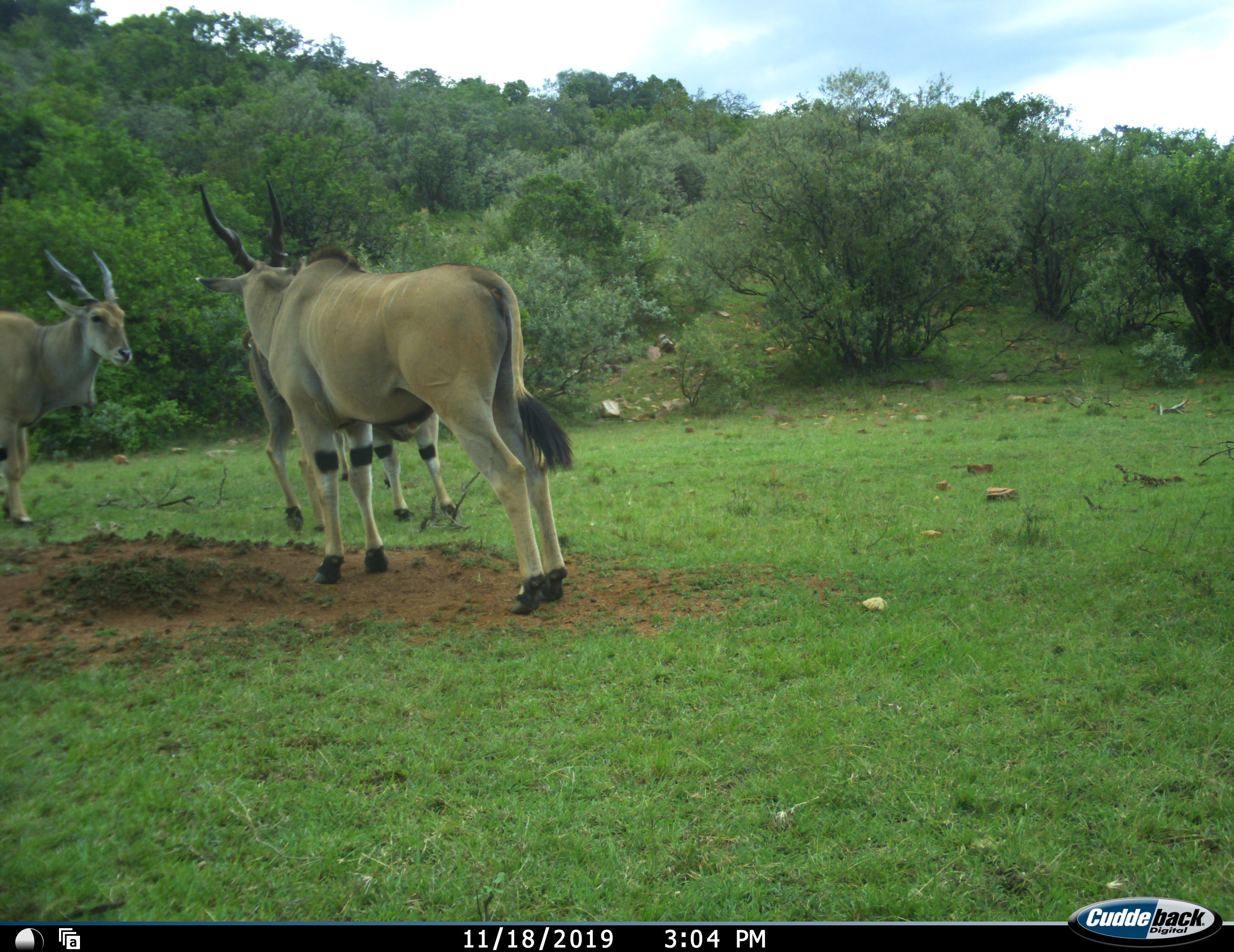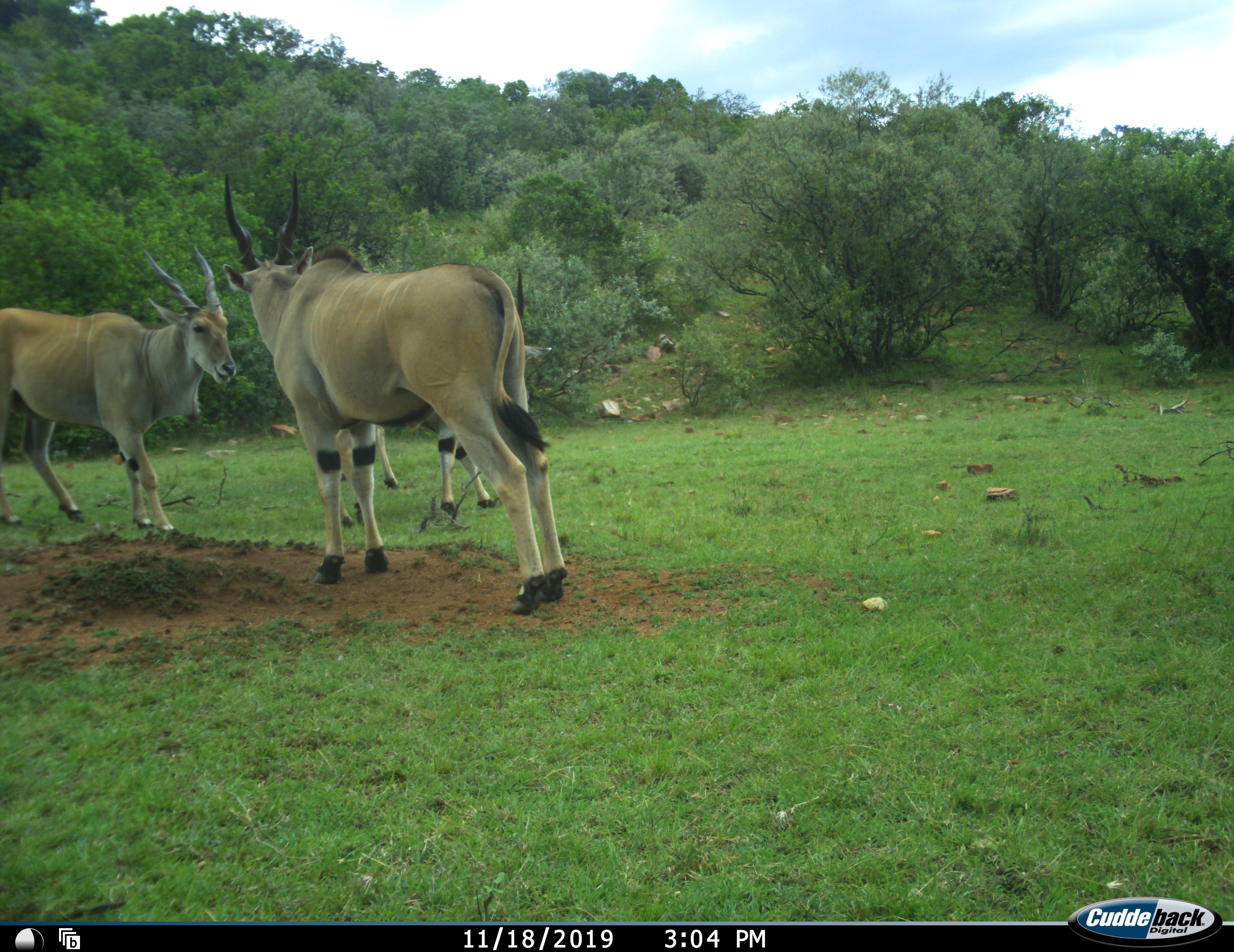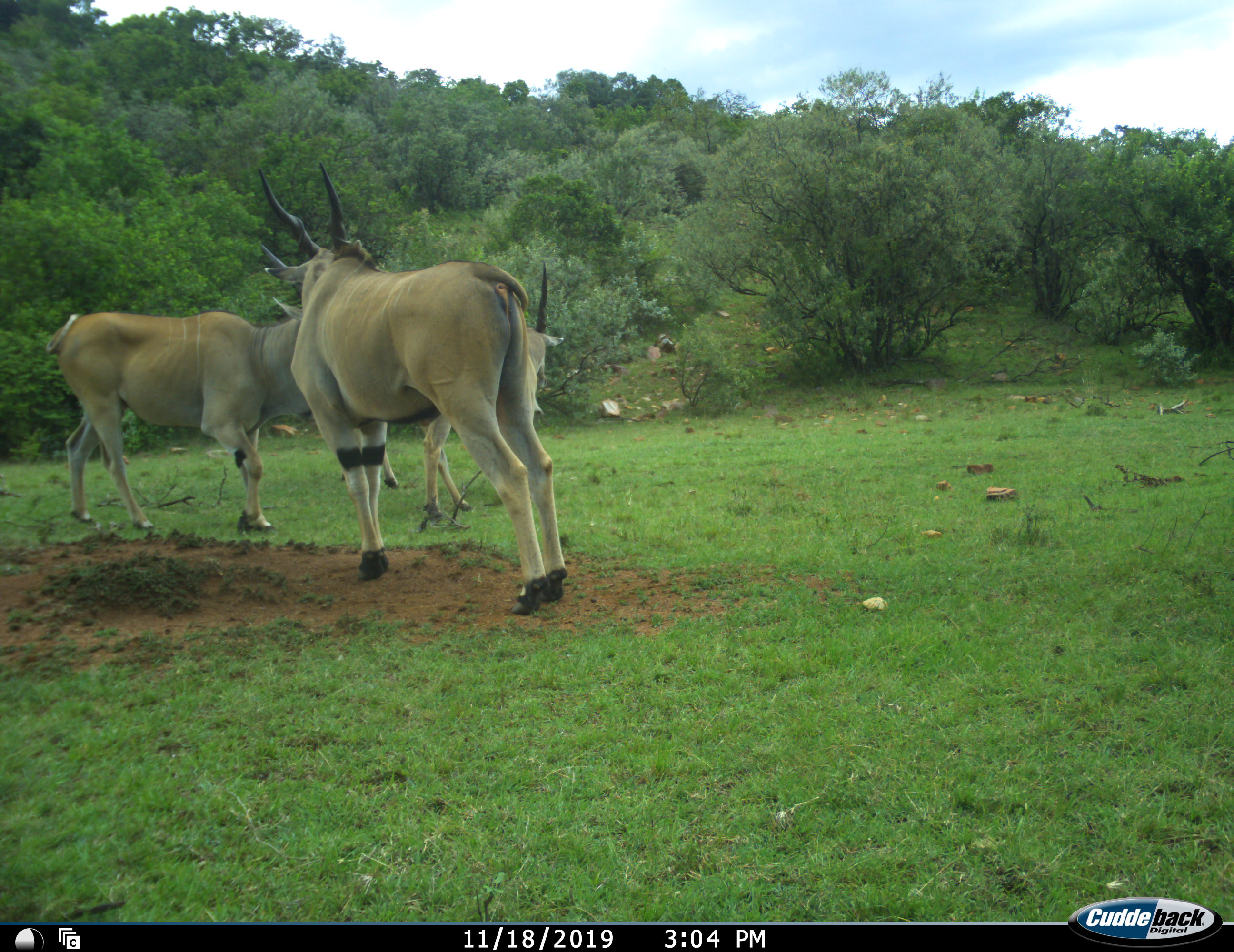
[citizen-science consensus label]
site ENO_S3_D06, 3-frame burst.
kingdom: Animalia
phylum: Chordata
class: Mammalia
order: Artiodactyla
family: Bovidae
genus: Tragelaphus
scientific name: Tragelaphus oryx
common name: eland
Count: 3.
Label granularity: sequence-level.